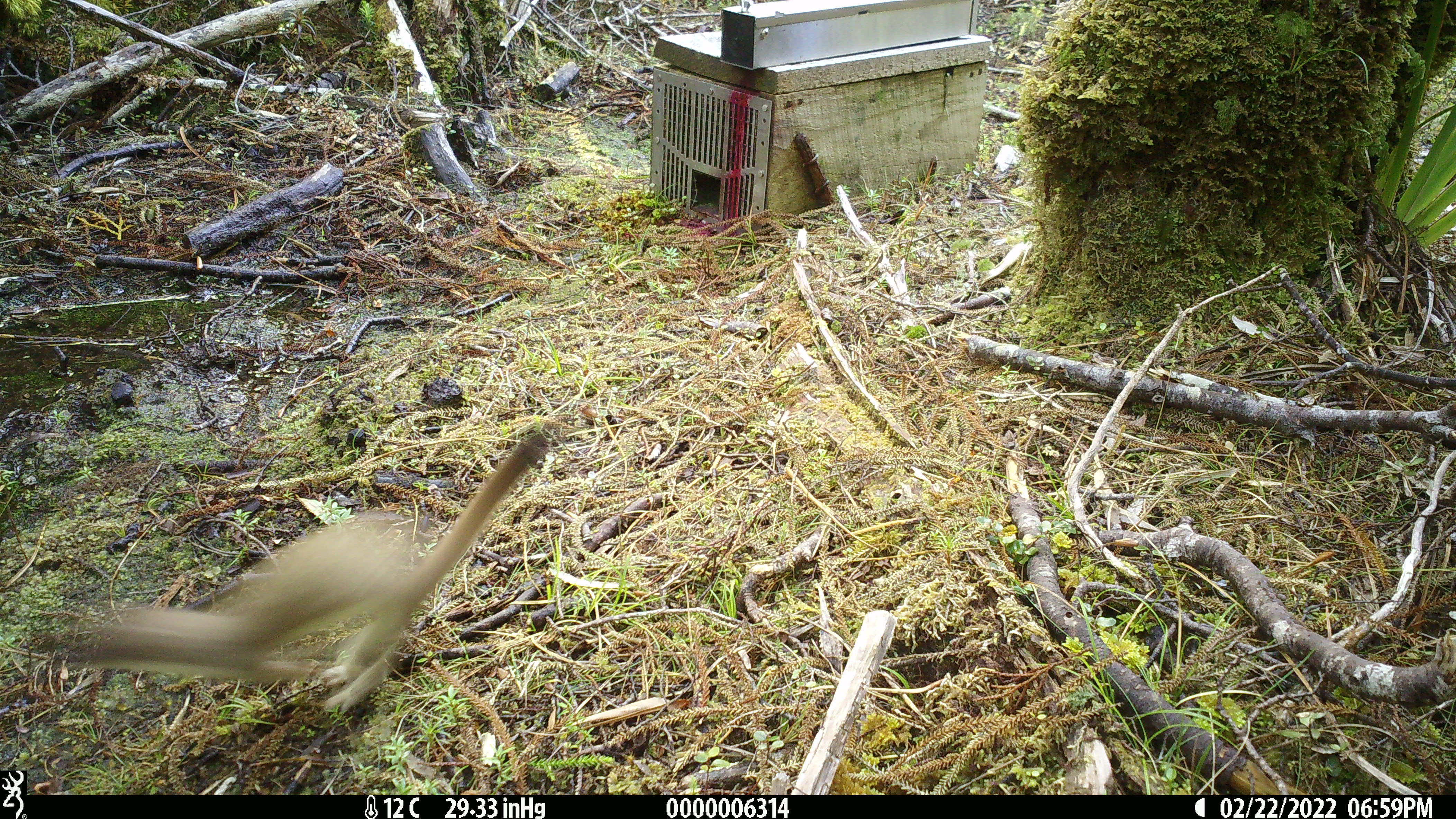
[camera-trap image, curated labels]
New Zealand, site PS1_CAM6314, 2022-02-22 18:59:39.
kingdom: Animalia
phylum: Chordata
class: Mammalia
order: Carnivora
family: Mustelidae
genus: Mustela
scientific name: Mustela erminea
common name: stoat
Stoat (Mustela erminea).